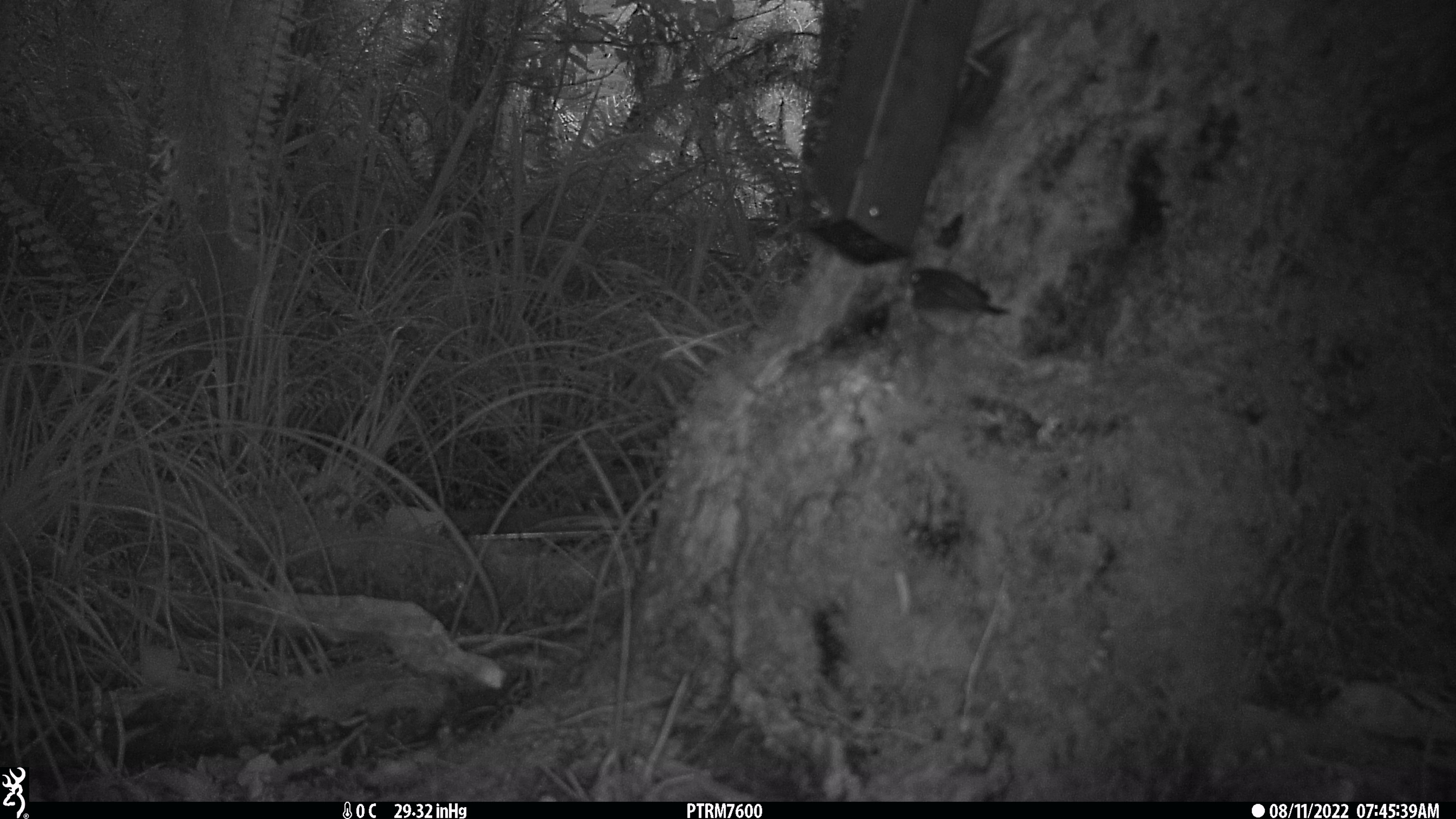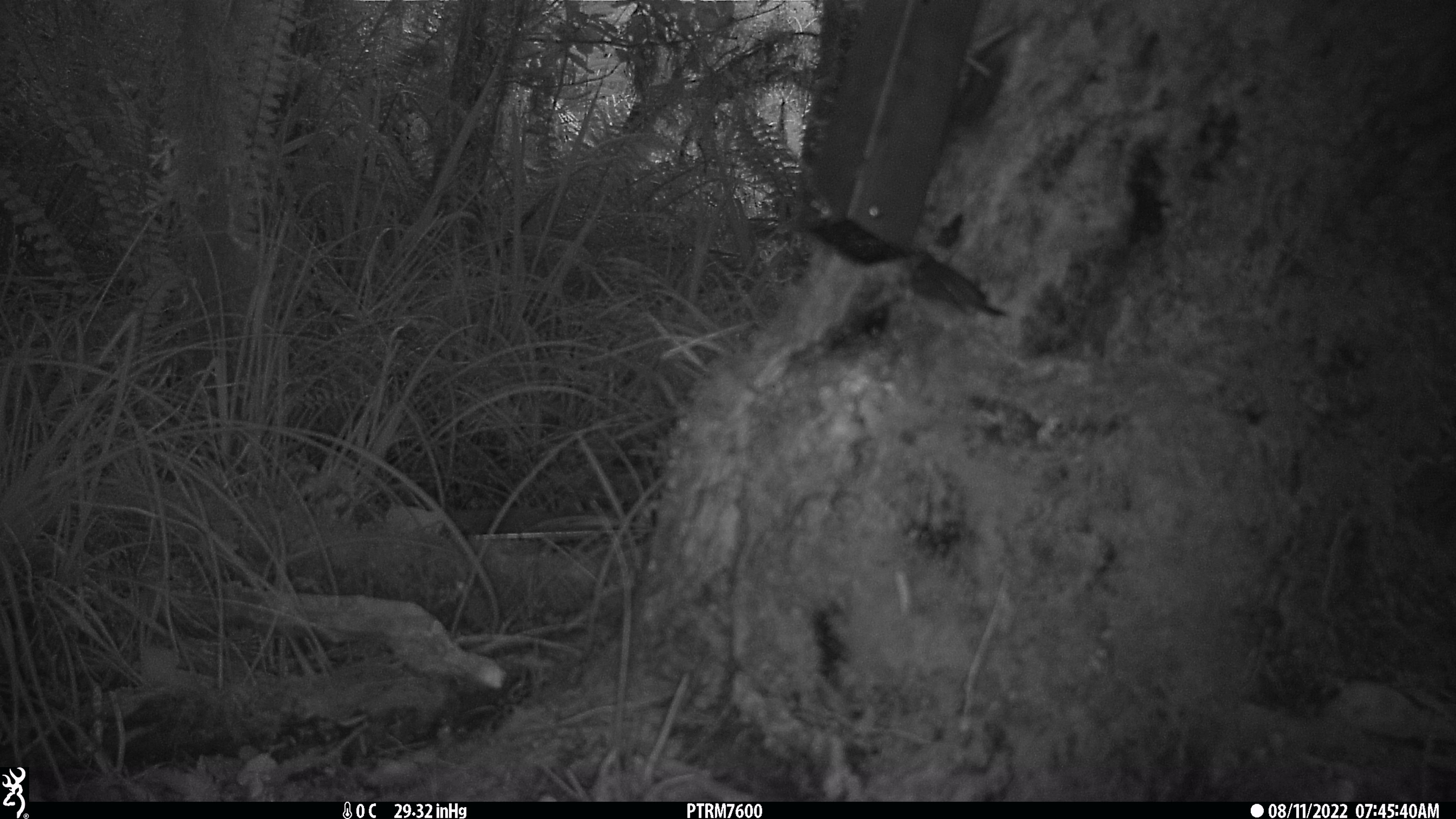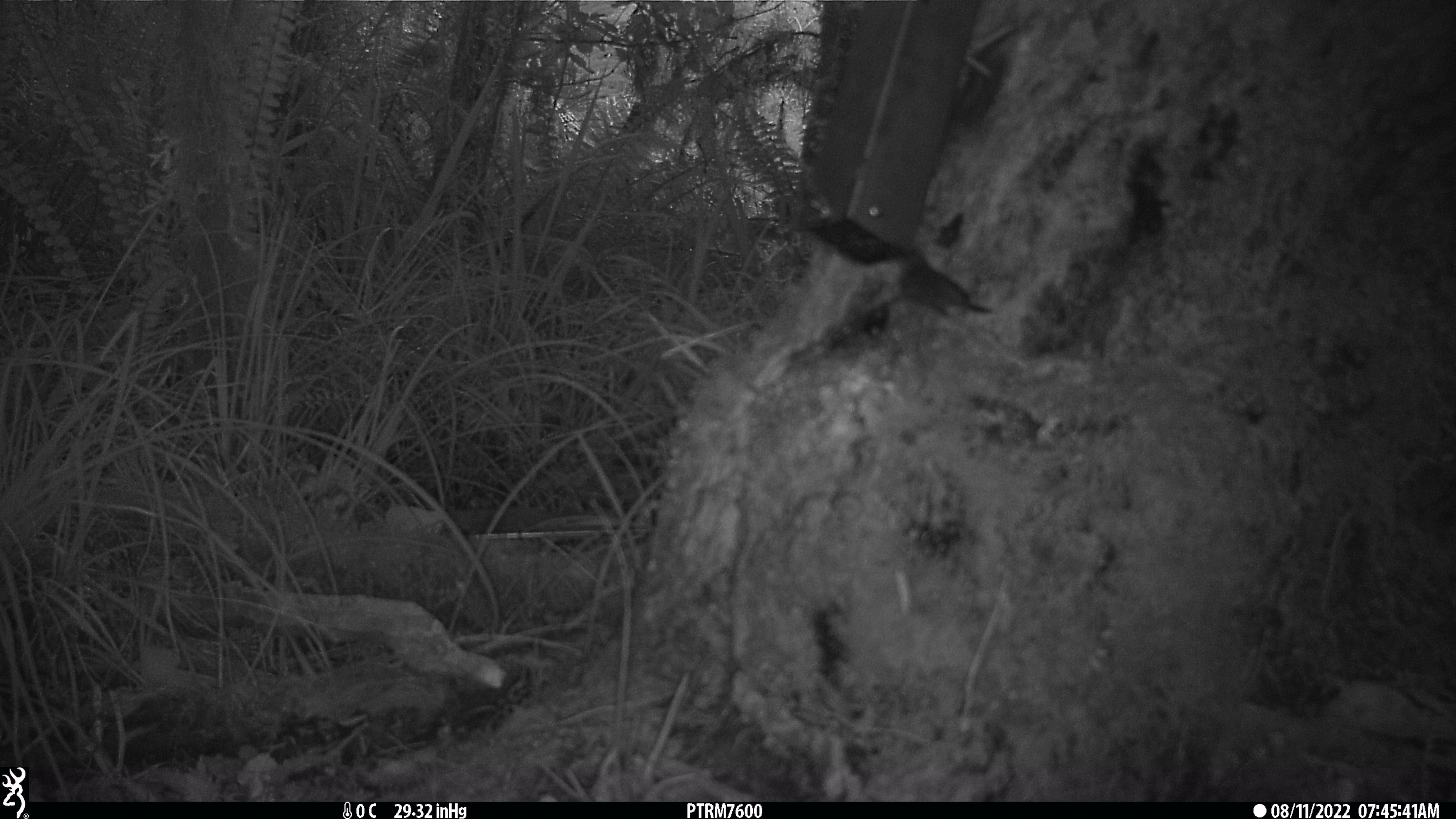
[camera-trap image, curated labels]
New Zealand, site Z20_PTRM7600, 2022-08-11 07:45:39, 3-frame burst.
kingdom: Animalia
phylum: Chordata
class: Aves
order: Passeriformes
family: Zosteropidae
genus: Zosterops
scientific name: Zosterops lateralis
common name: silvereye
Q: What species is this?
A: Silvereye (Zosterops lateralis).